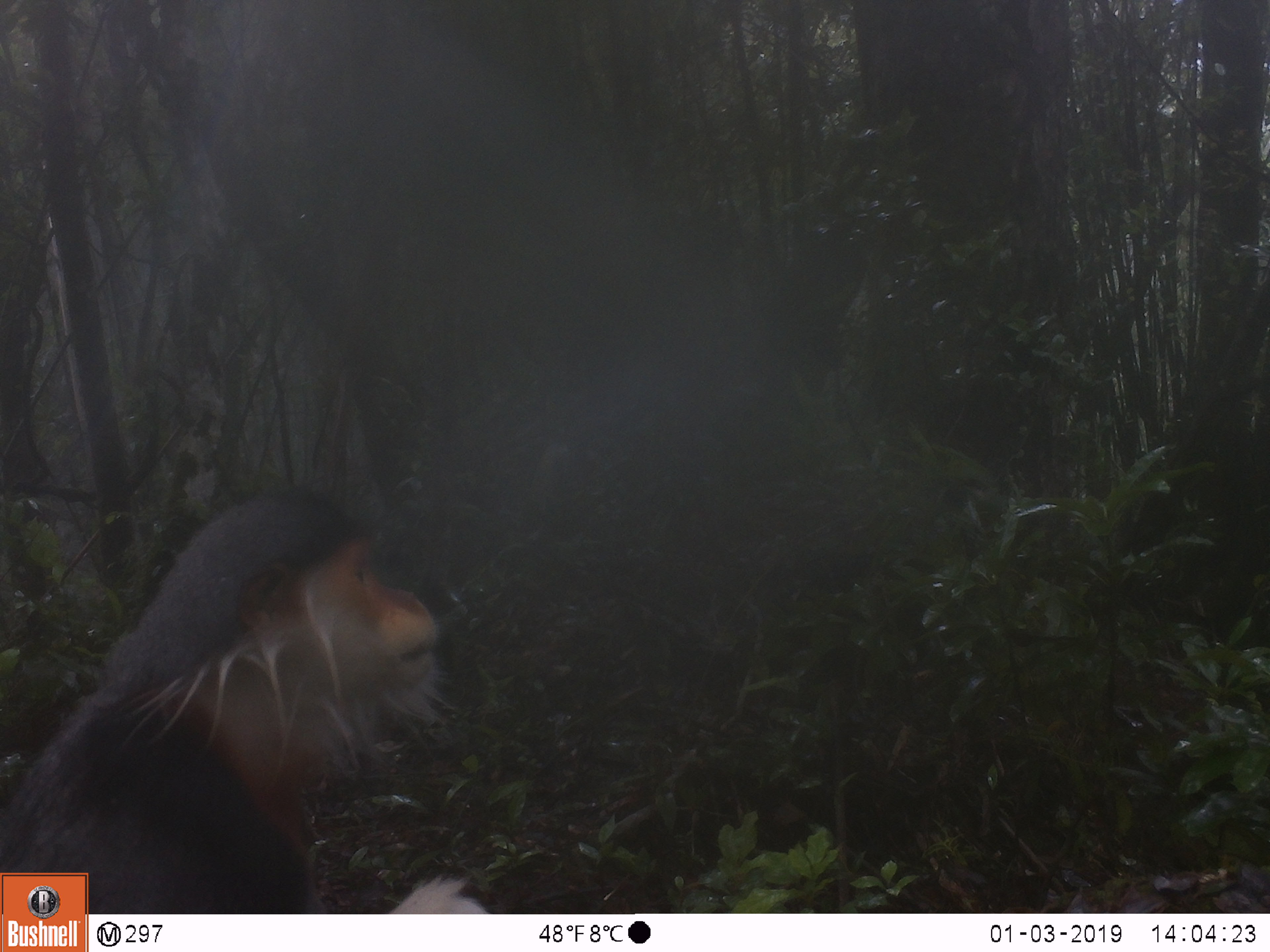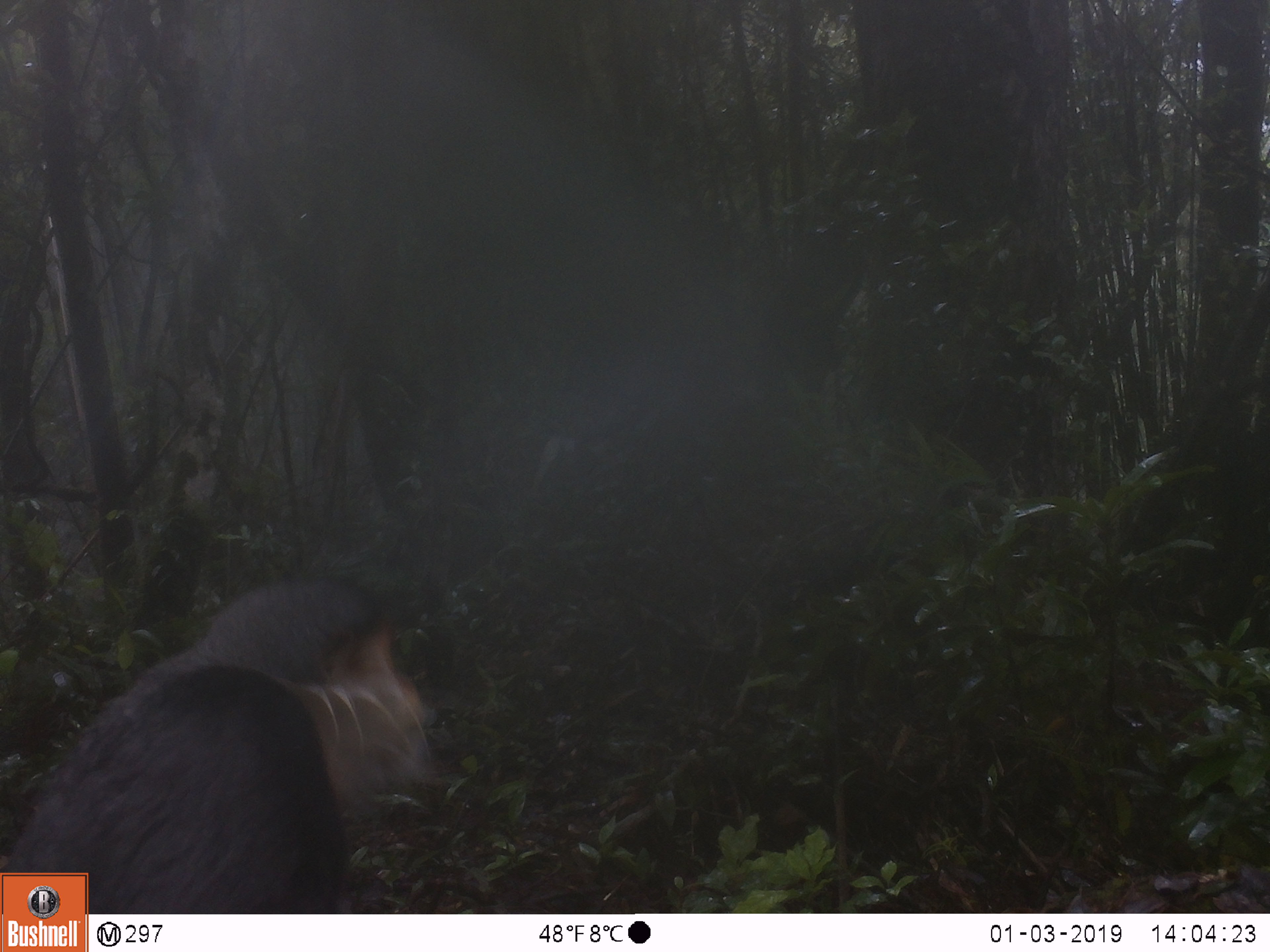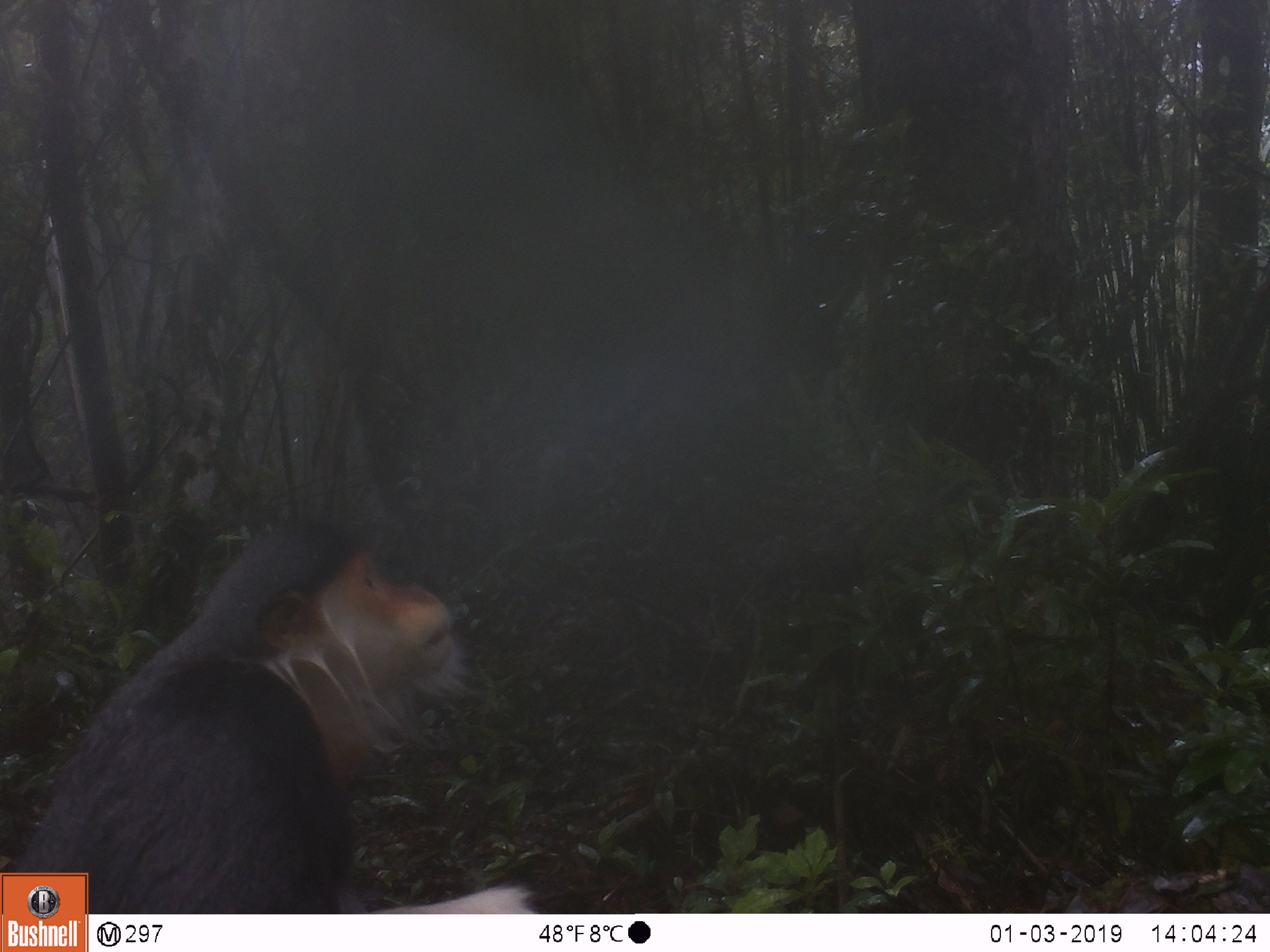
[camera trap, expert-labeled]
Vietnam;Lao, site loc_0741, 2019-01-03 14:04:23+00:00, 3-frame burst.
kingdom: Animalia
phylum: Chordata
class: Mammalia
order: Primates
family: Cercopithecidae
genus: Pygathrix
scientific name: Pygathrix nemaeus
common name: red-shanked douc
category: red shanked douc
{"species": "red shanked douc (red-shanked douc) (Pygathrix nemaeus)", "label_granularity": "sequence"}